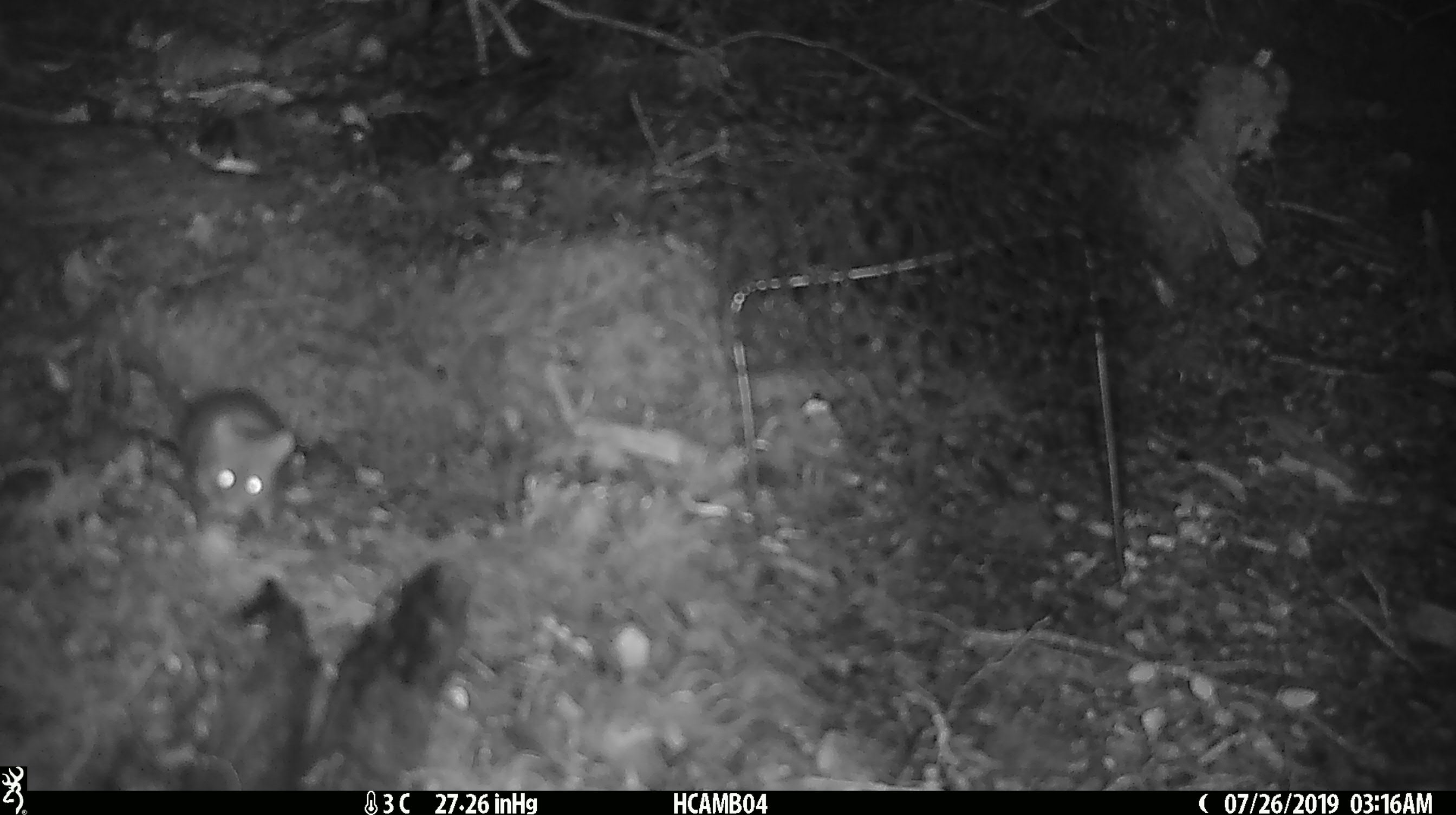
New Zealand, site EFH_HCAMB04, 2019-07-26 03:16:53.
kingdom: Animalia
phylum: Chordata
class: Mammalia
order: Rodentia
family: Muridae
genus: Mus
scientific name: Mus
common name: mouse